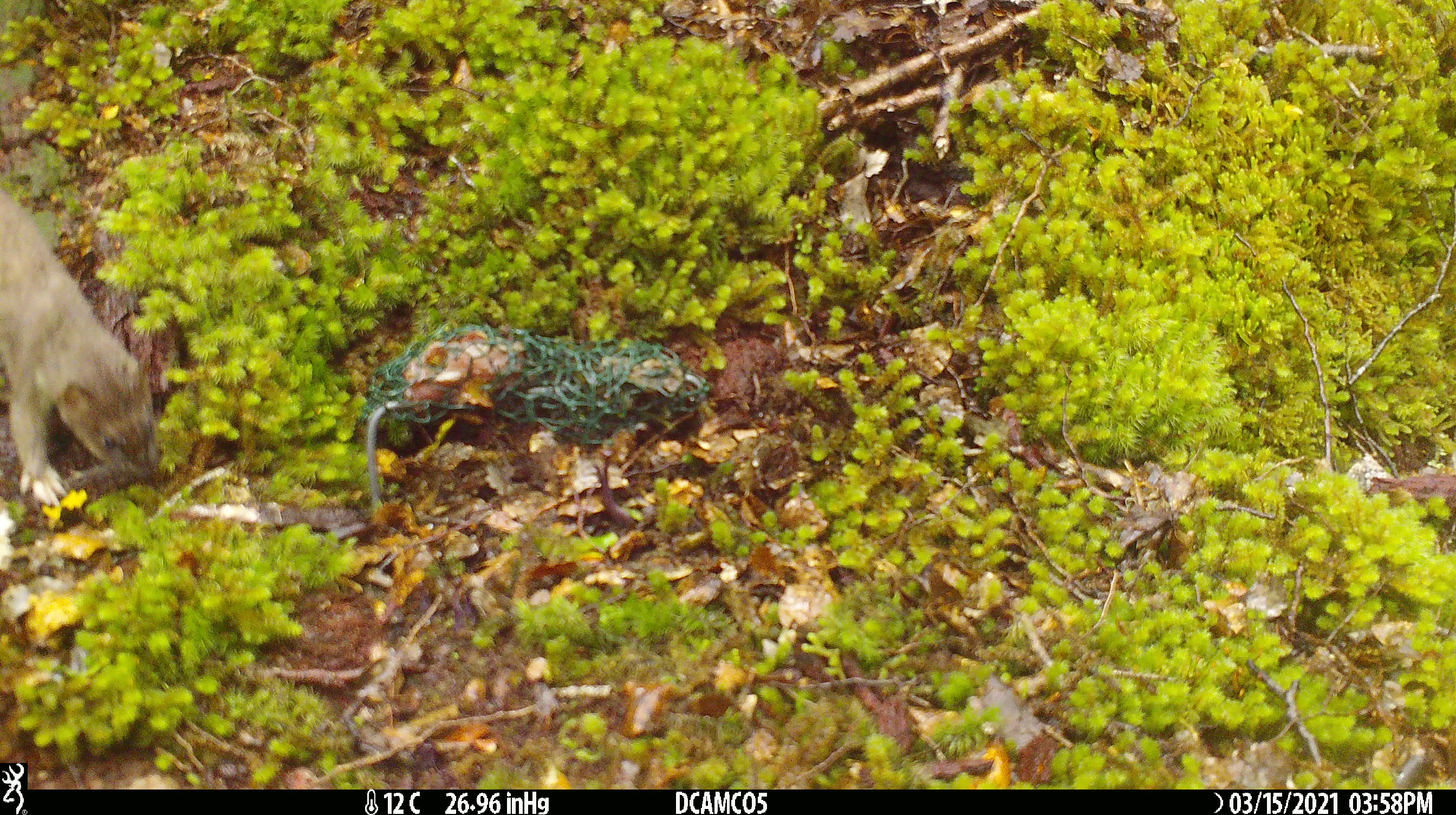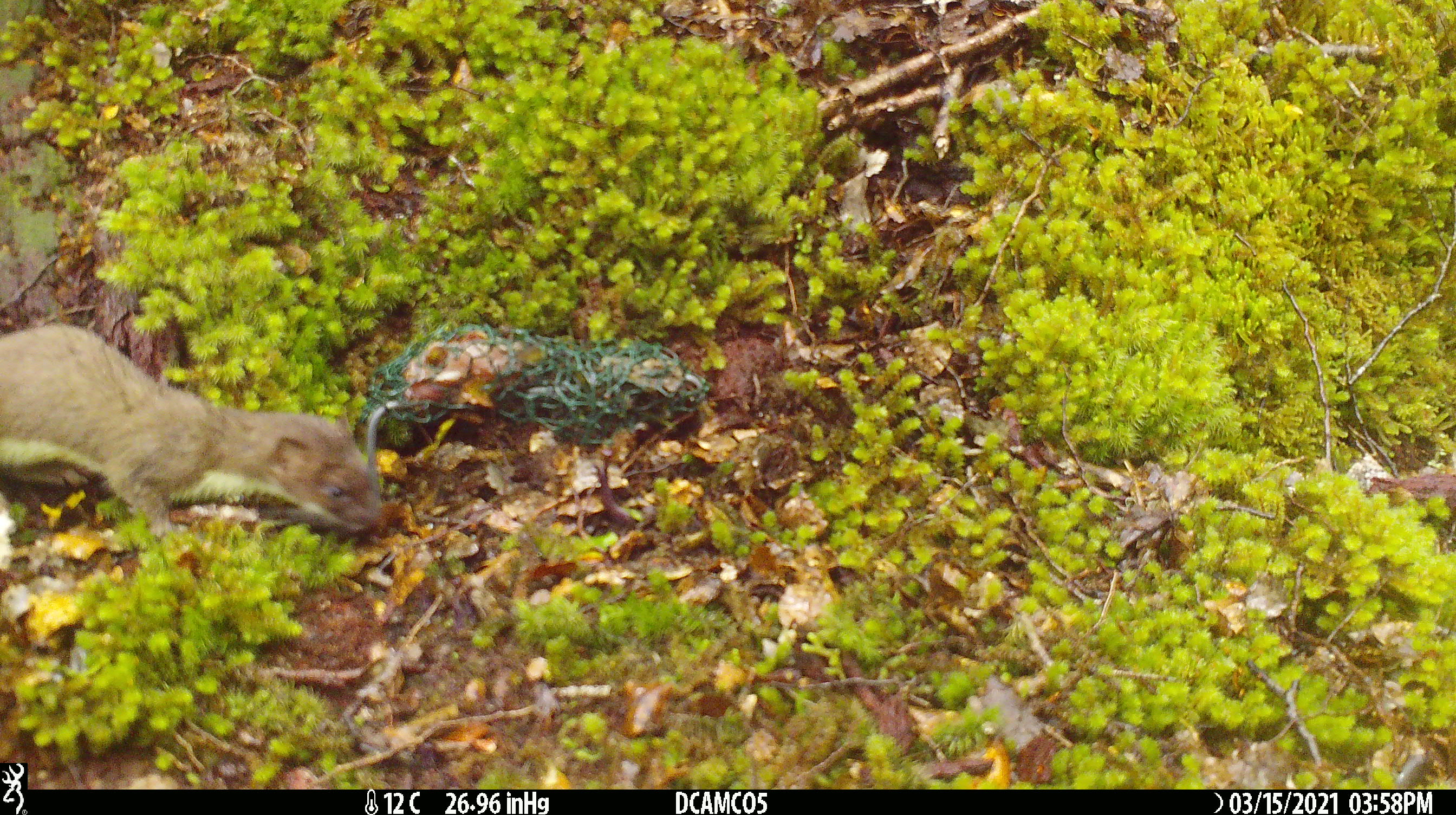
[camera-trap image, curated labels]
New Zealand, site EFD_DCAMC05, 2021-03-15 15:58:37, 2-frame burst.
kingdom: Animalia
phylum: Chordata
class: Mammalia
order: Carnivora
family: Mustelidae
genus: Mustela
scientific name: Mustela erminea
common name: stoat